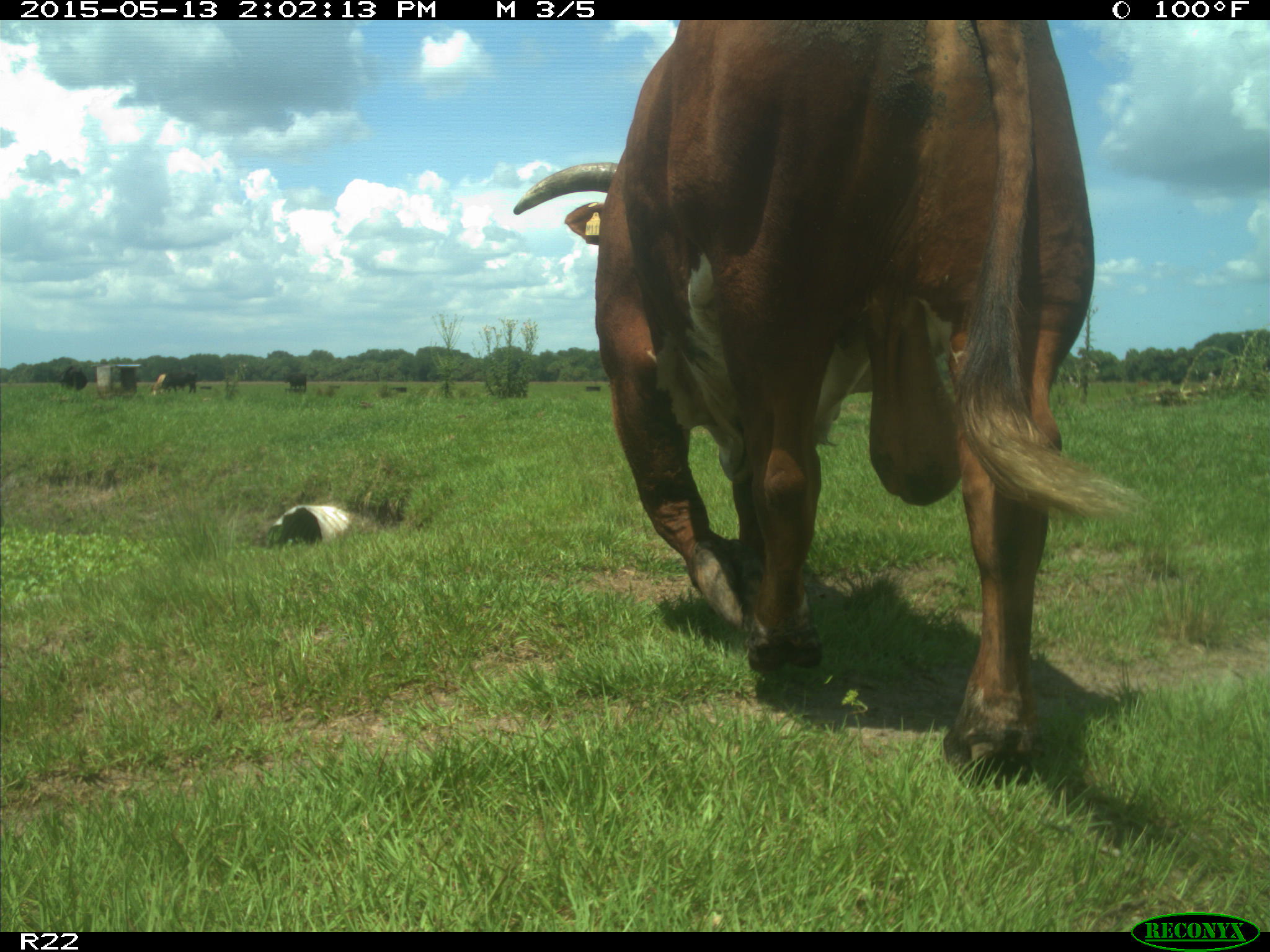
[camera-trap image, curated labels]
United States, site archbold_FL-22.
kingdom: Animalia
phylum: Chordata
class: Mammalia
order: Artiodactyla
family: Bovidae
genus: Bos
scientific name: Bos taurus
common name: domestic cow